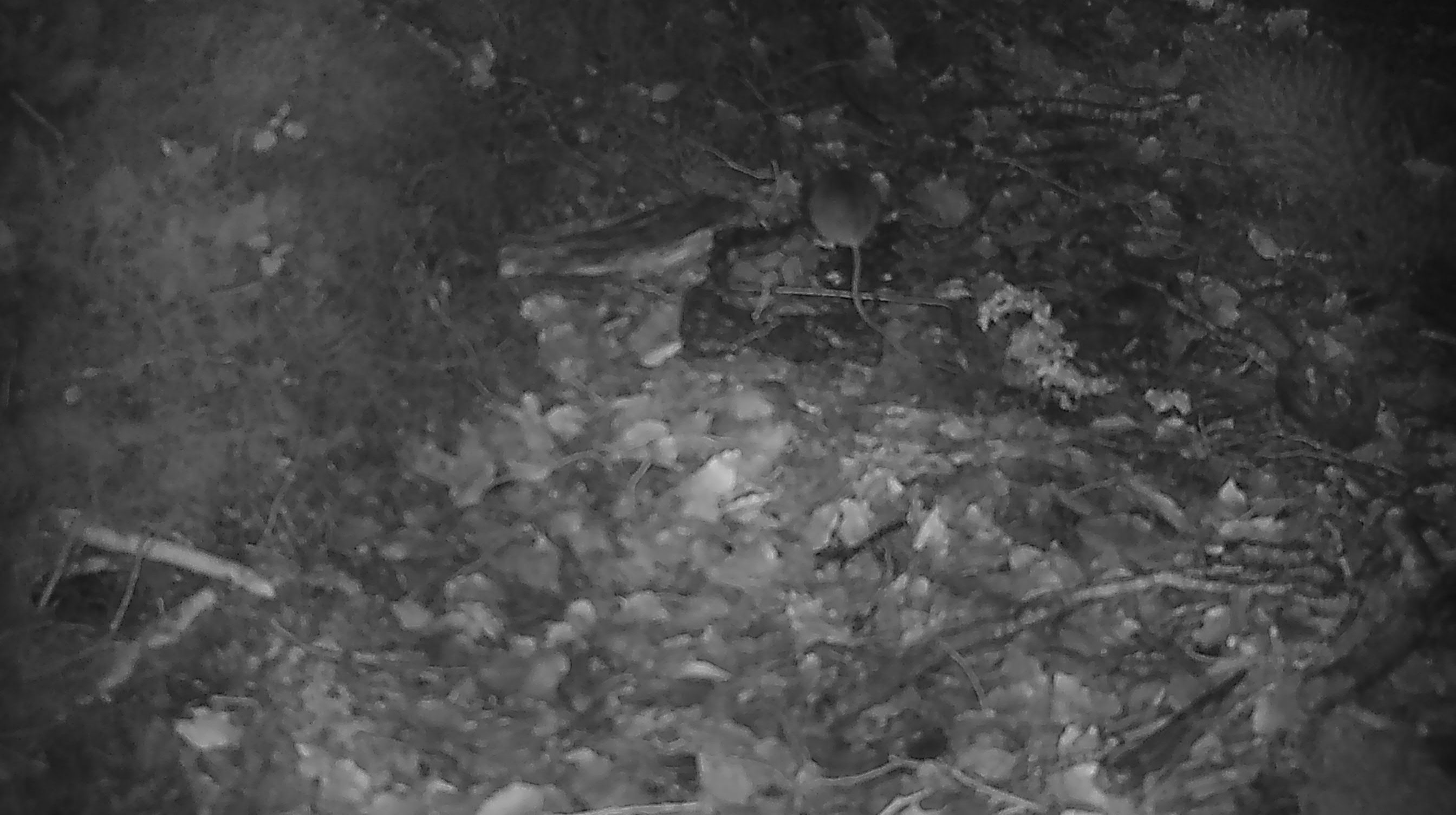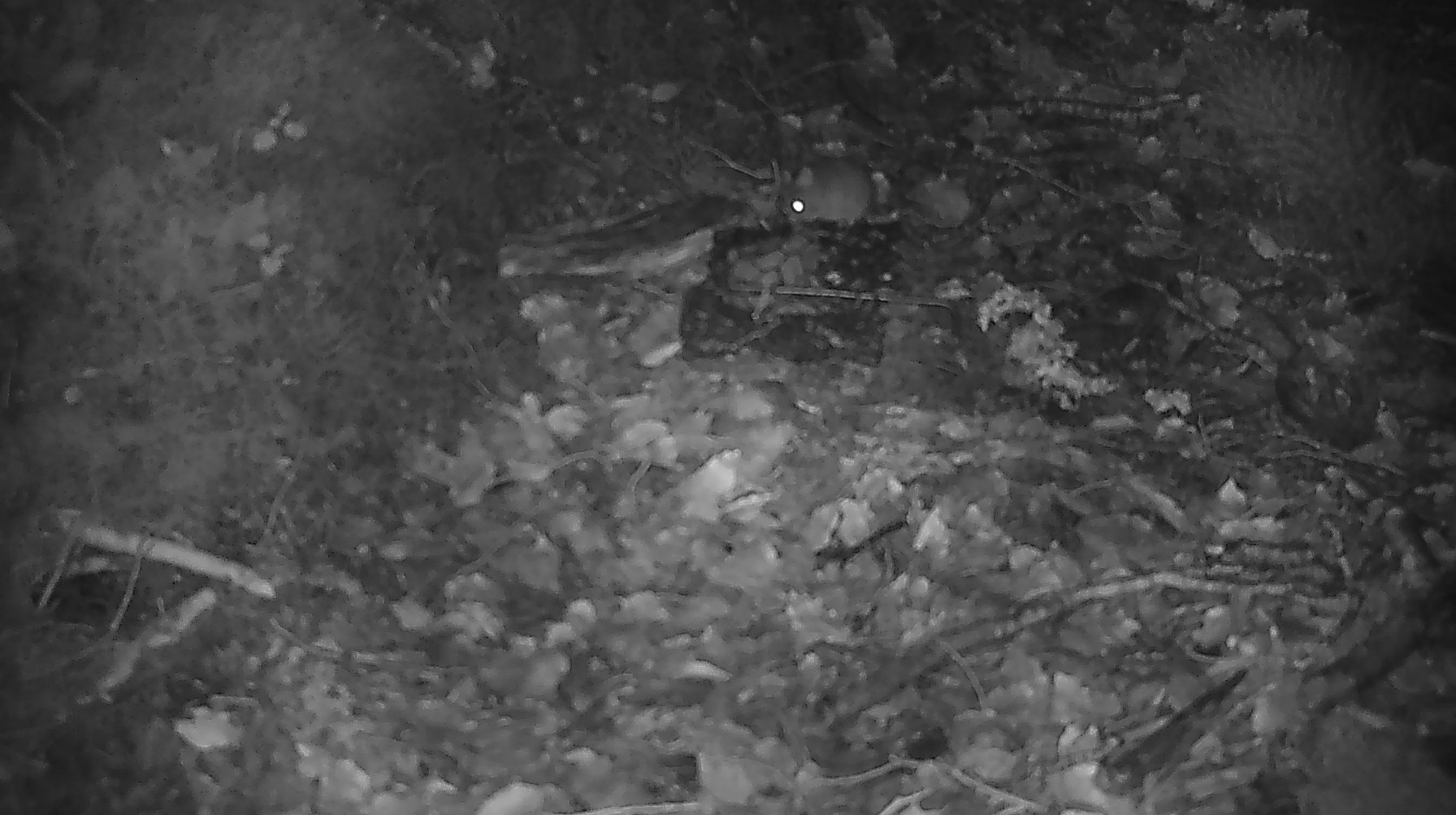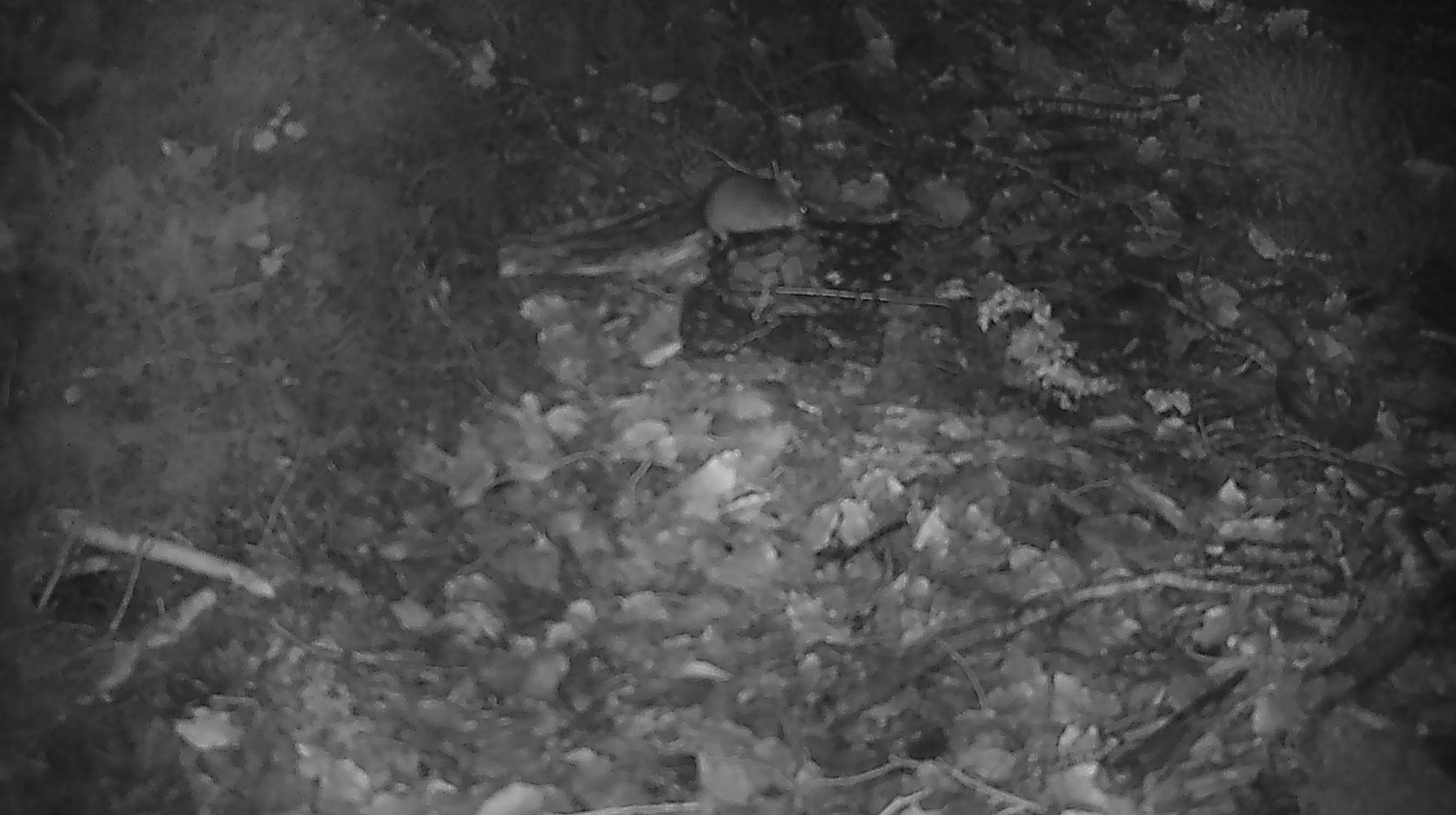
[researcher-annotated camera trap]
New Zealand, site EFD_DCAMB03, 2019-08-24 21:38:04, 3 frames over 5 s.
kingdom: Animalia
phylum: Chordata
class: Mammalia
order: Rodentia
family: Muridae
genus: Mus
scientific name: Mus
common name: mouse